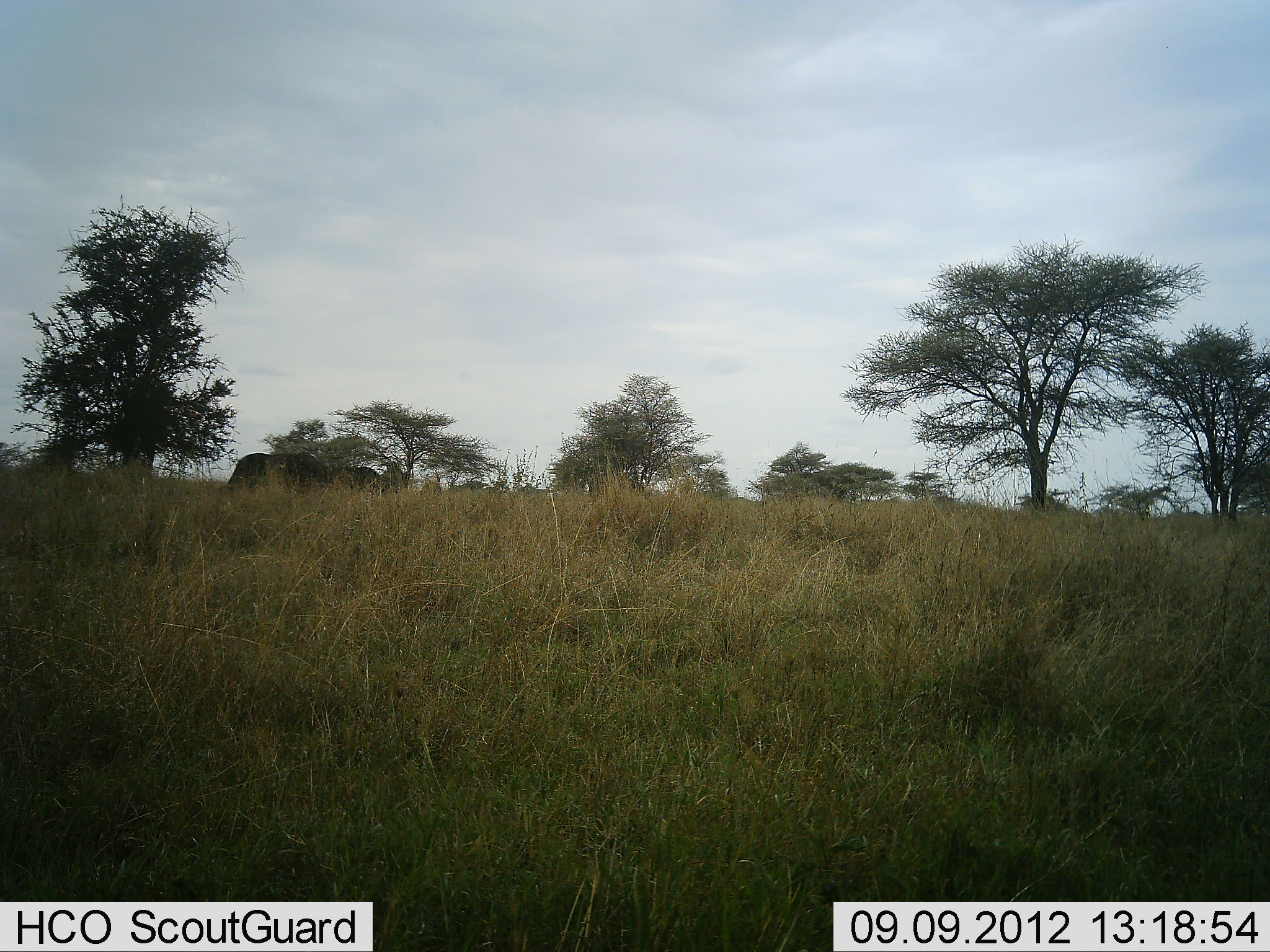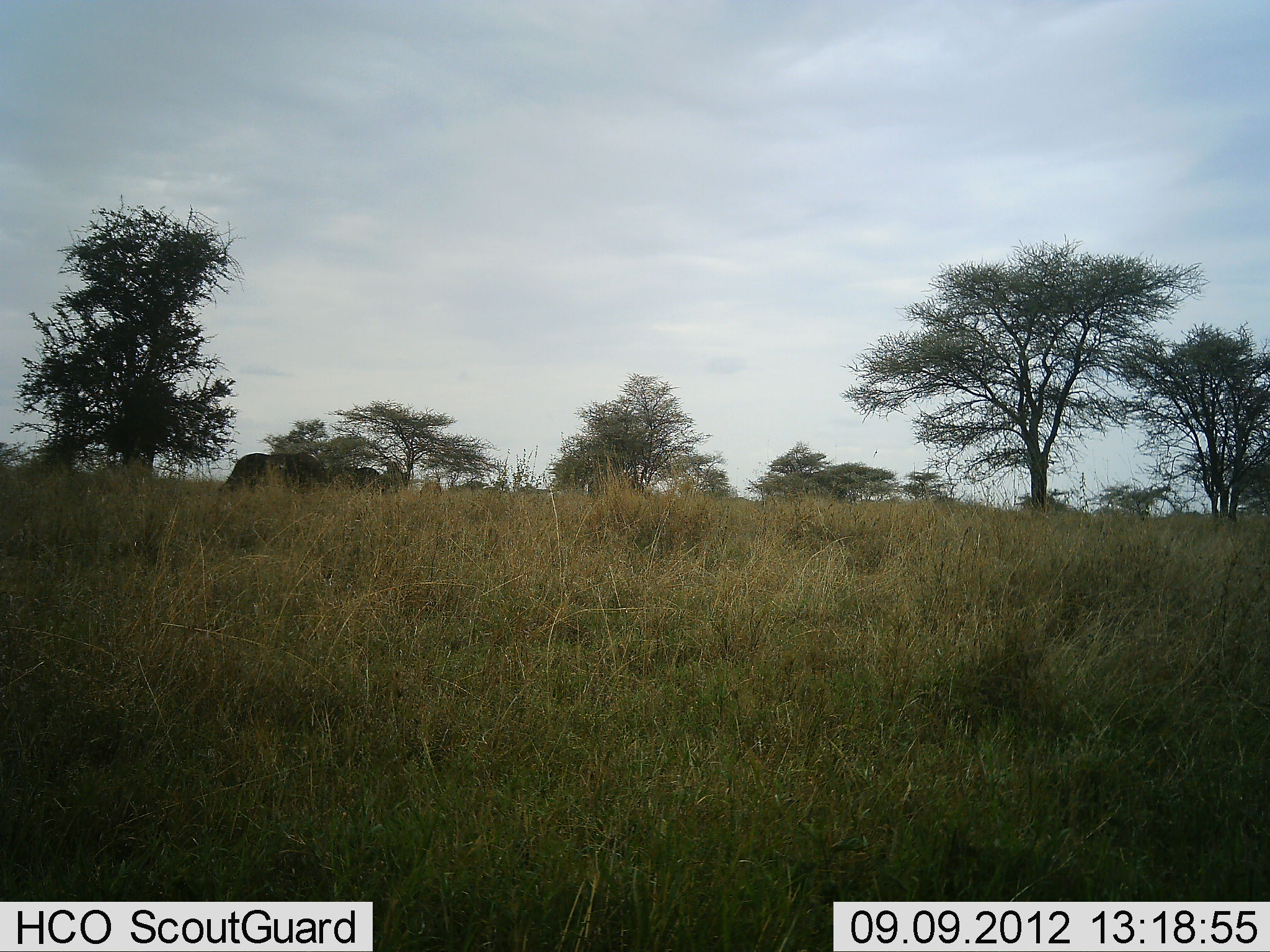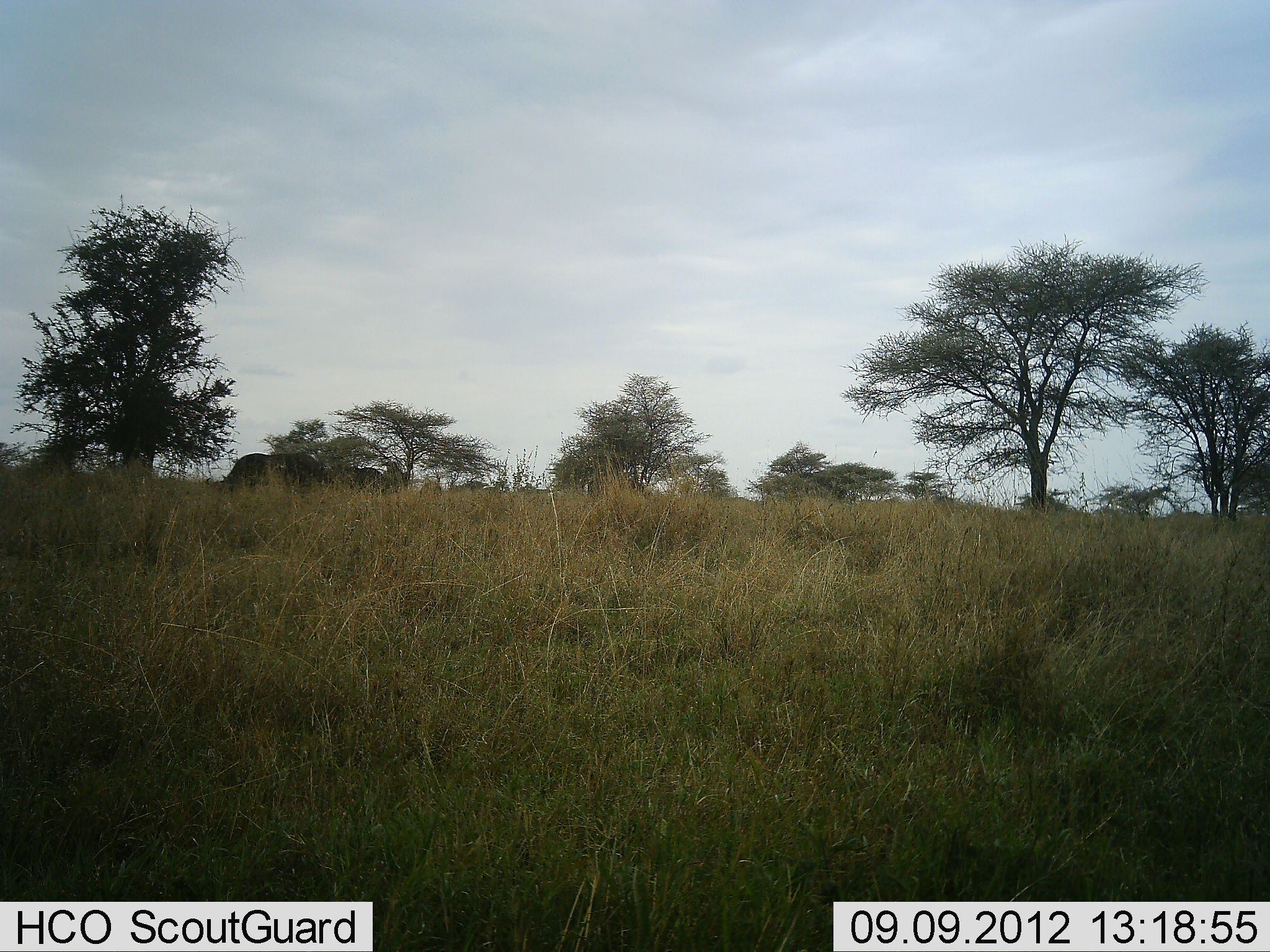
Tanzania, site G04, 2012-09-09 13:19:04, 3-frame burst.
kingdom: Animalia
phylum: Chordata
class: Mammalia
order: Artiodactyla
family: Bovidae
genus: Connochaetes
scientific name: Connochaetes taurinus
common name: blue wildebeest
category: wildebeest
Wildebeest (blue wildebeest) (Connochaetes taurinus), count 2. Behavior (volunteer vote fractions): standing 40%, resting 0%, moving 10%, interacting 0%. Young present (vote fraction): 0%. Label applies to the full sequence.